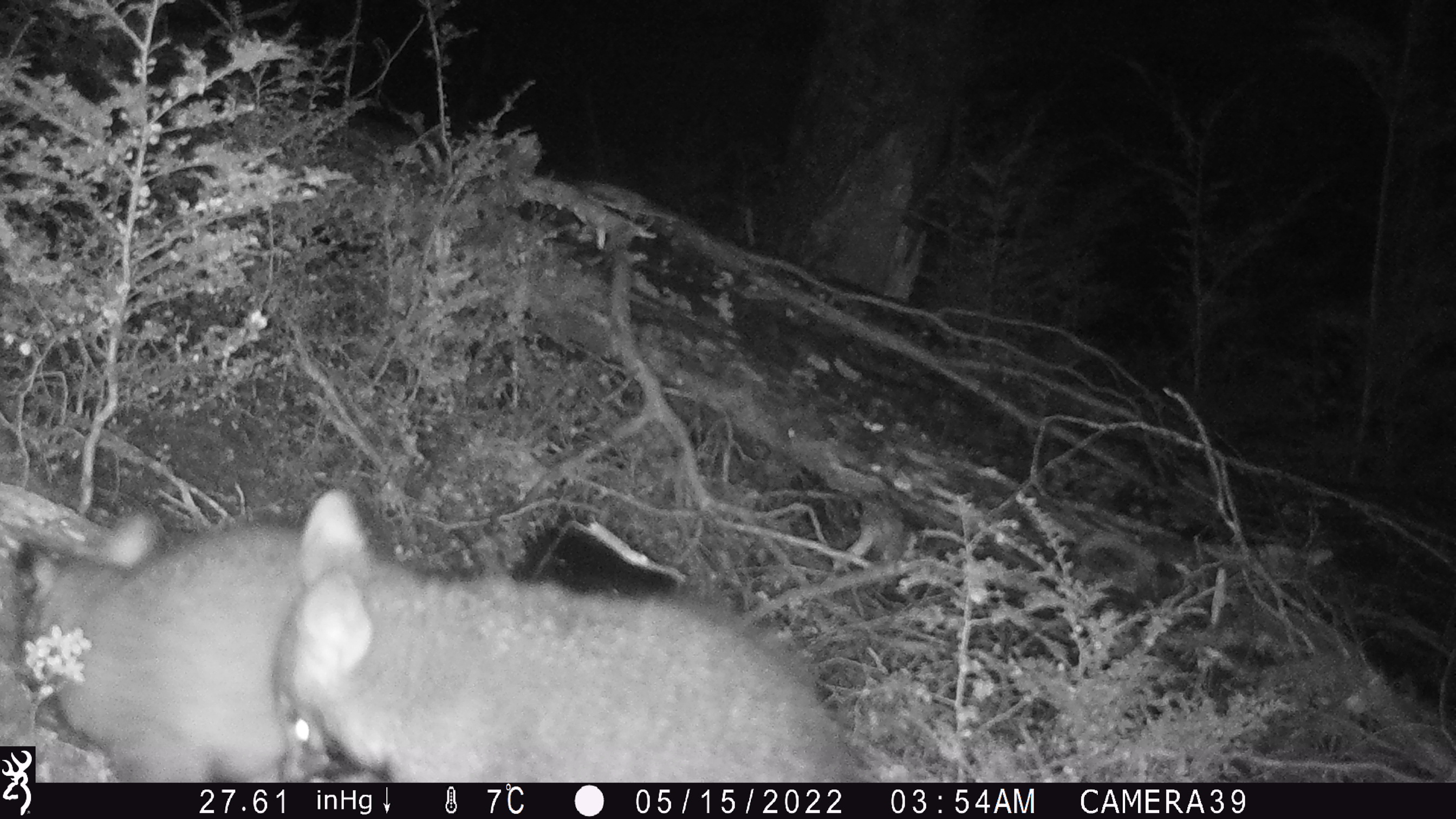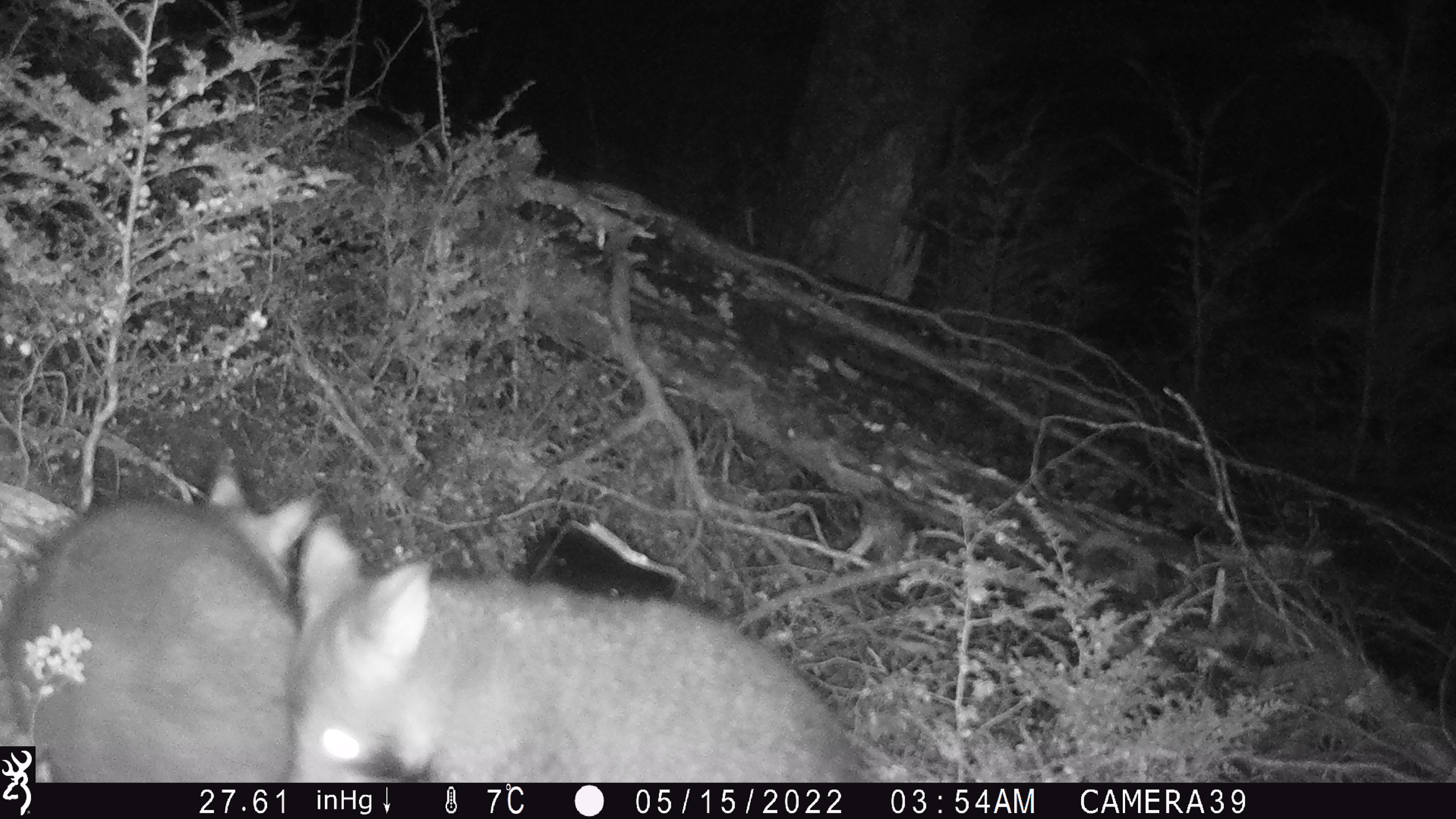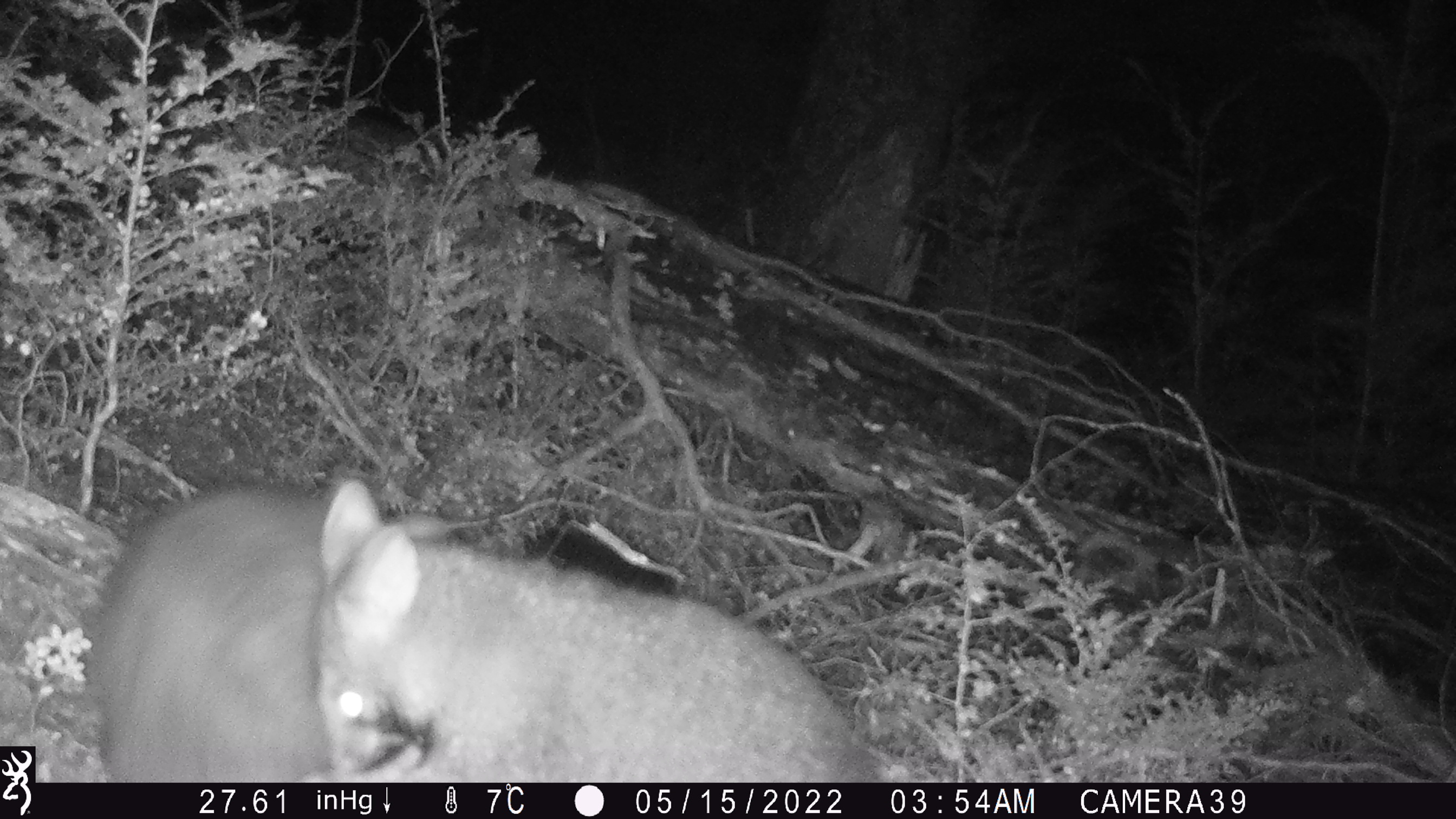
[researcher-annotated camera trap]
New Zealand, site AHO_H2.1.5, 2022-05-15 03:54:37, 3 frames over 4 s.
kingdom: Animalia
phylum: Chordata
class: Mammalia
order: Diprotodontia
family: Phalangeridae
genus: Trichosurus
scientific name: Trichosurus vulpecula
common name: common brushtail possum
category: possum